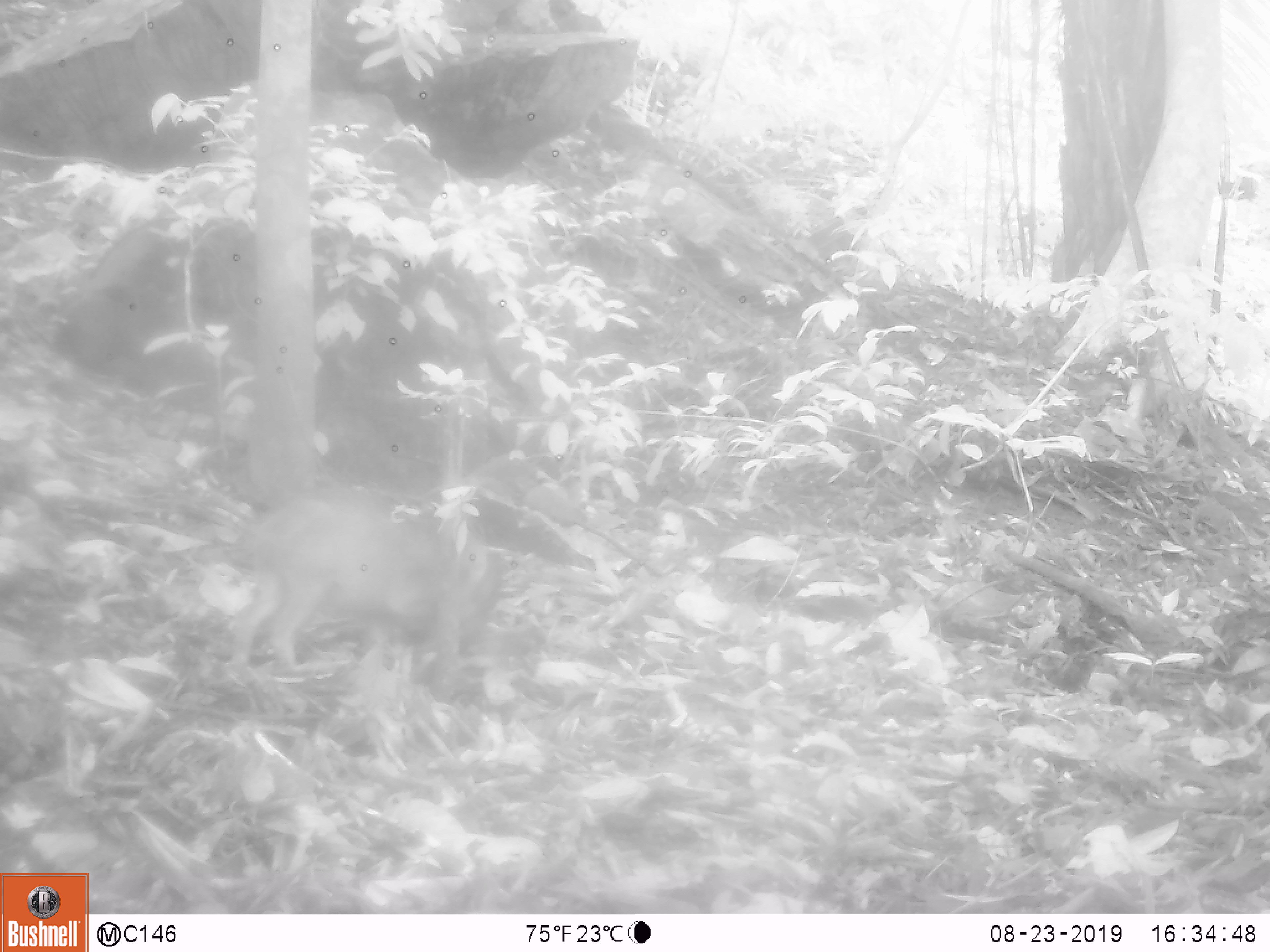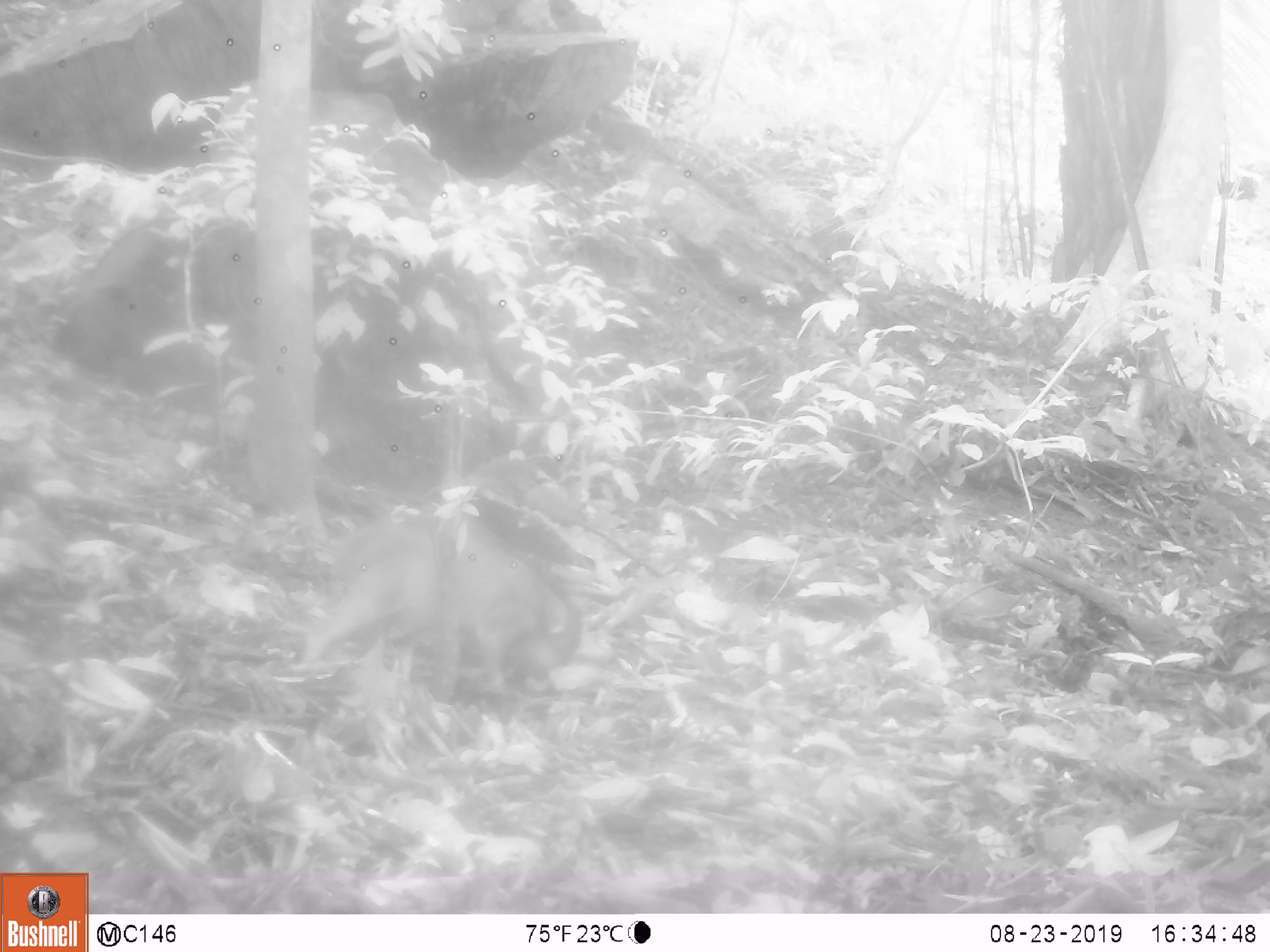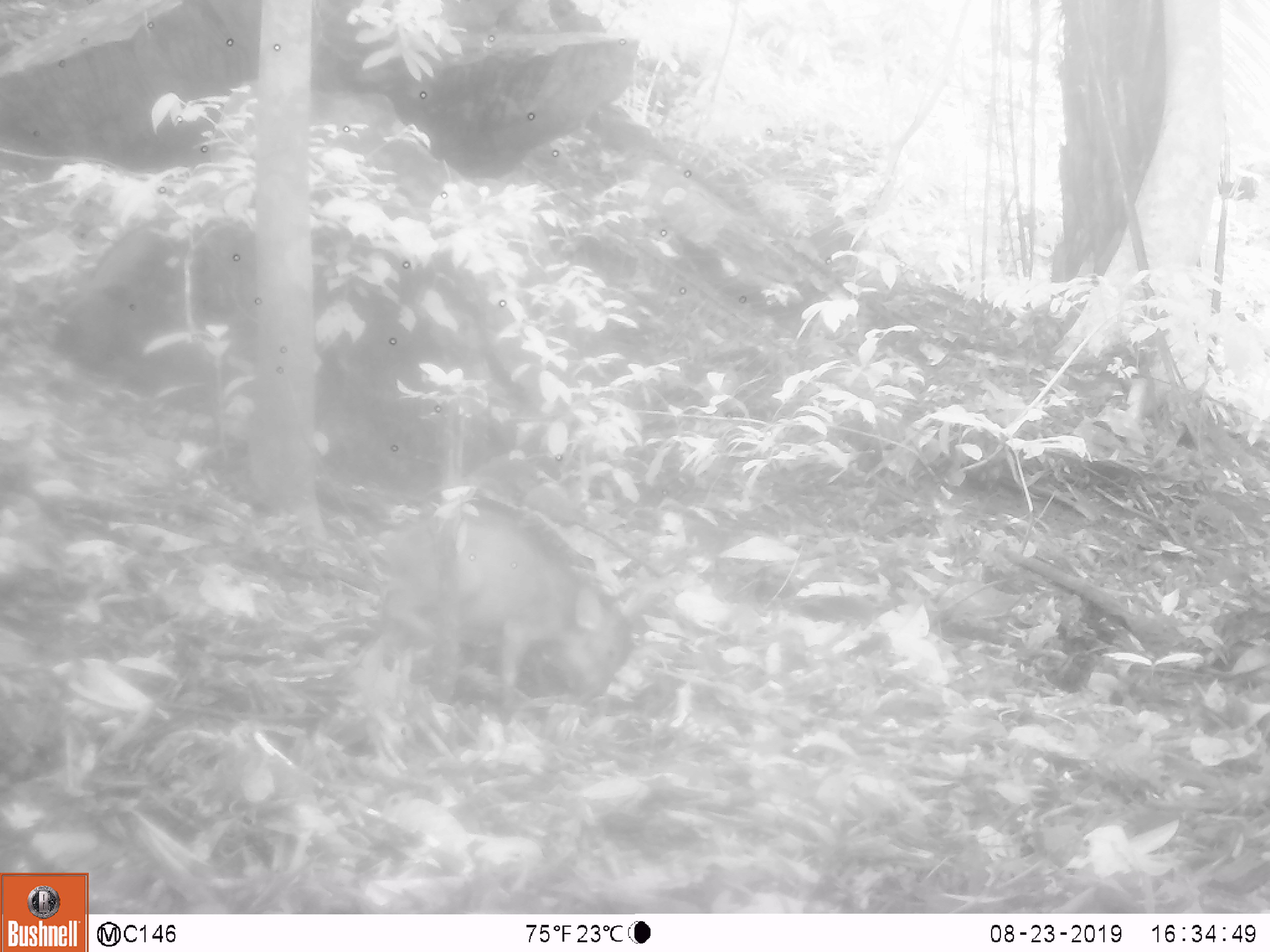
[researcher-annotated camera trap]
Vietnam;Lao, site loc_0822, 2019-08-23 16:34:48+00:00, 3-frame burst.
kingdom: Animalia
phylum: Chordata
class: Mammalia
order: Artiodactyla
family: Suidae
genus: Sus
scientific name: Sus scrofa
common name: eurasian wild pig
Eurasian wild pig (Sus scrofa). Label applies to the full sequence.